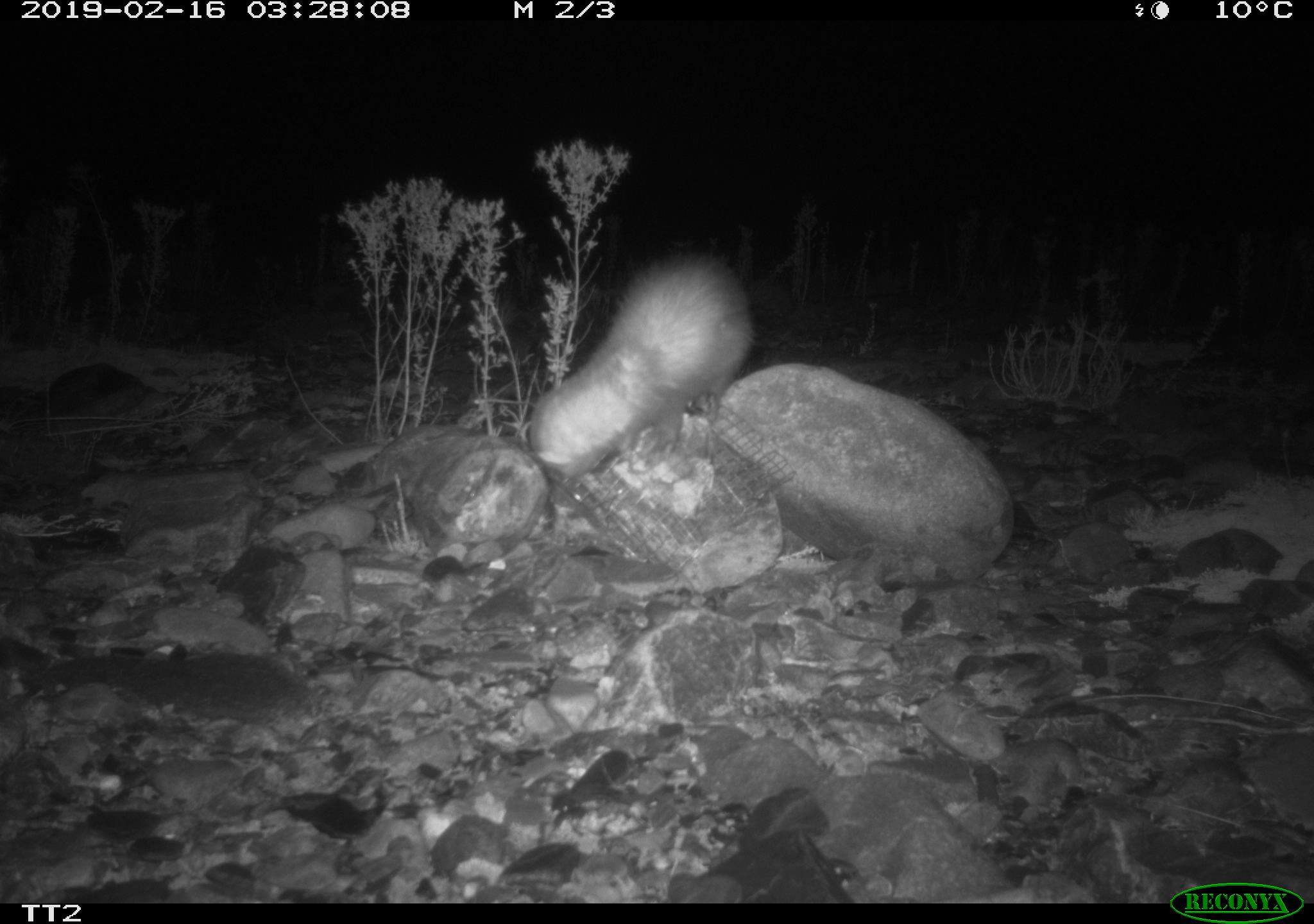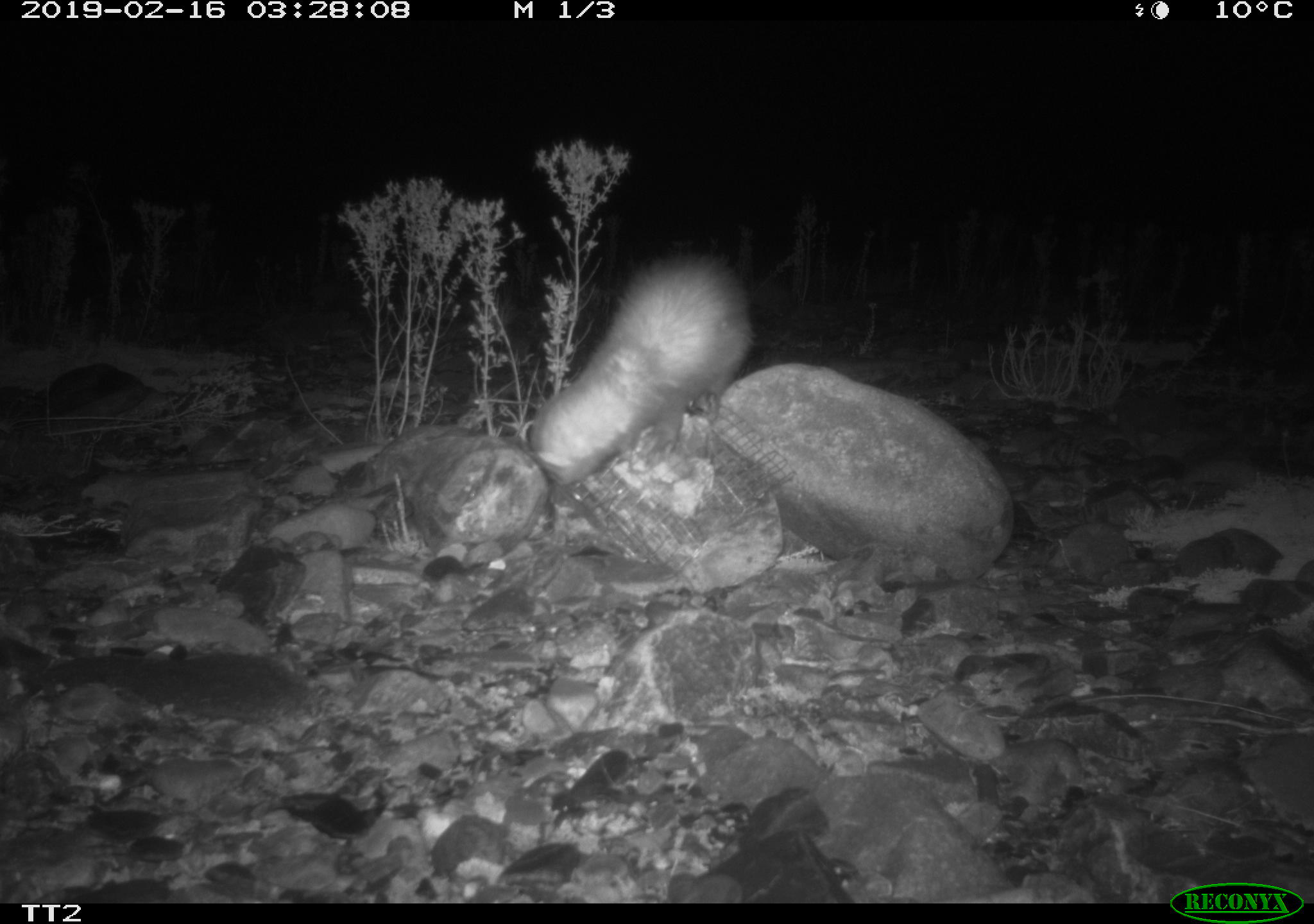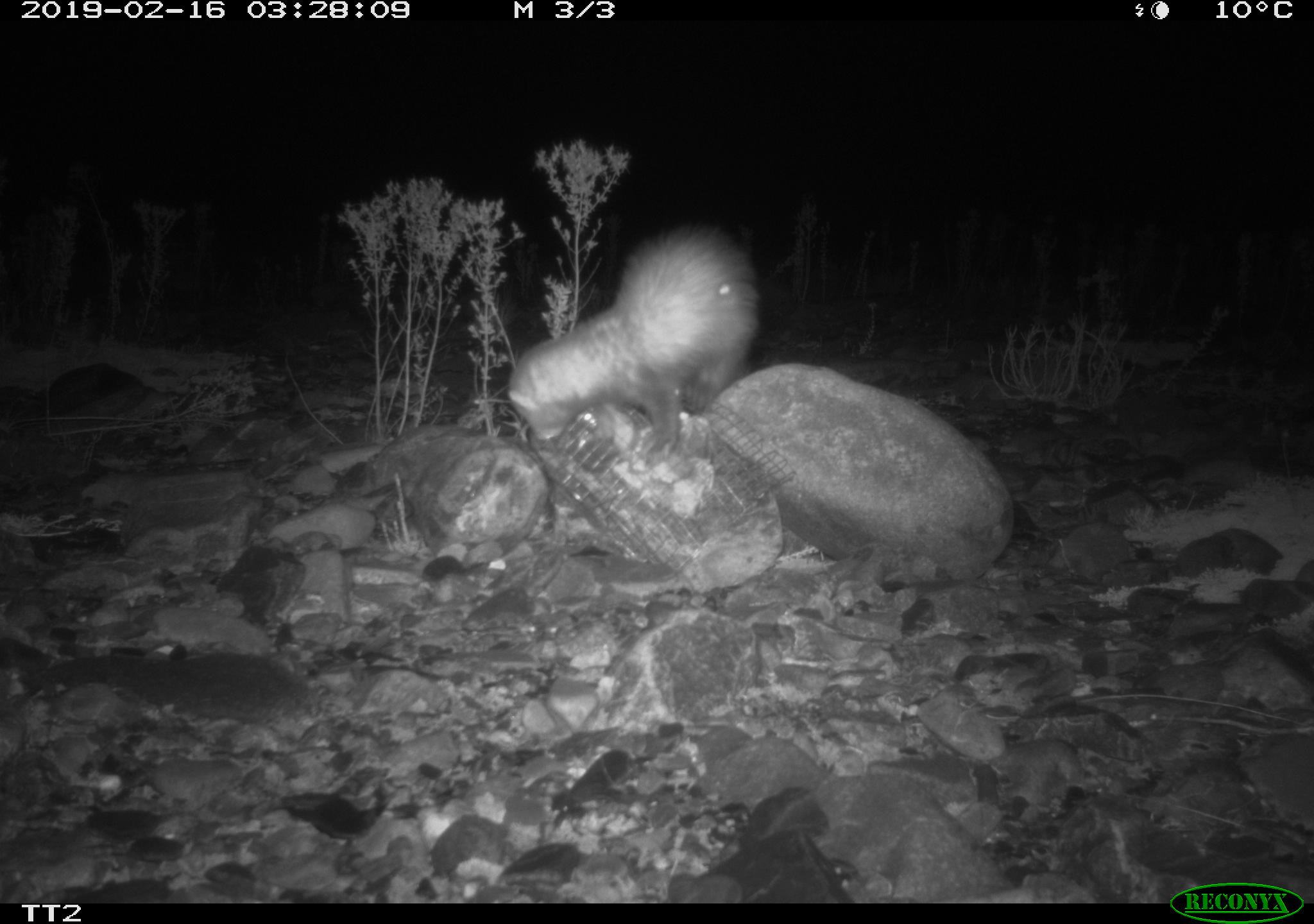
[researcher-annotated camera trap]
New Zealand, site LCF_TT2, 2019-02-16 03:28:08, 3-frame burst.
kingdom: Animalia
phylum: Chordata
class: Mammalia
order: Carnivora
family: Mustelidae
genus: Mustela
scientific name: Mustela furo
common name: ferret